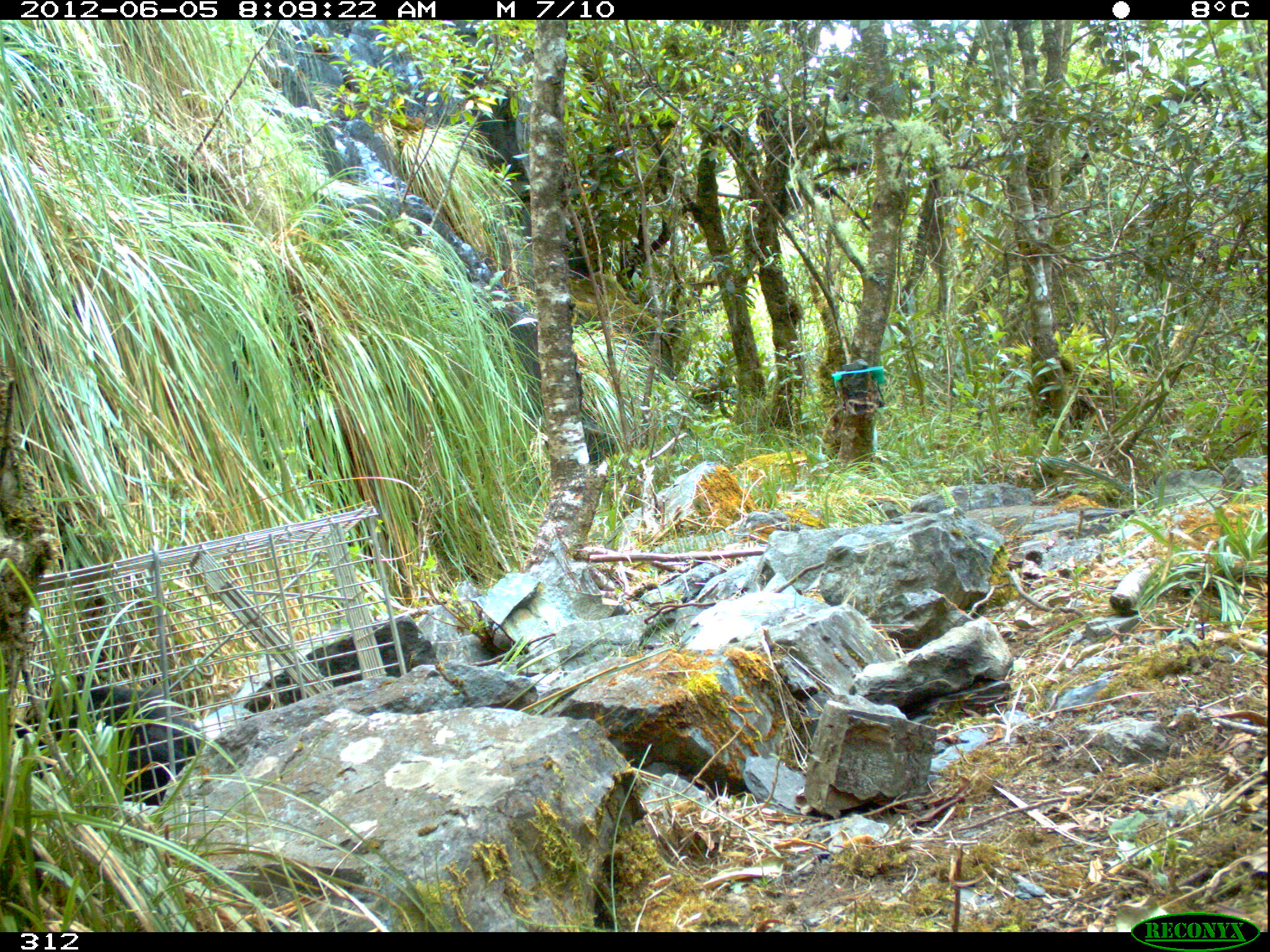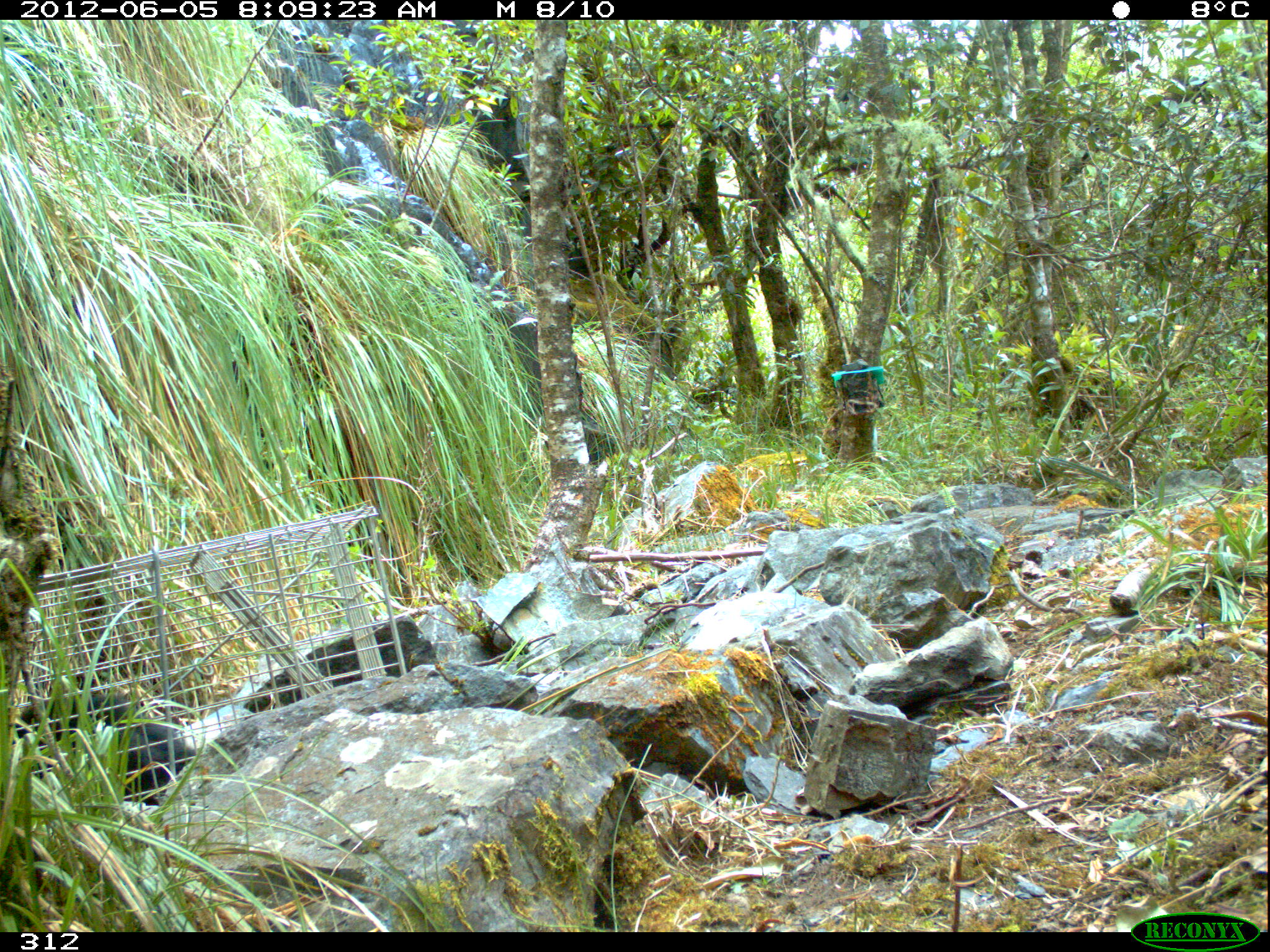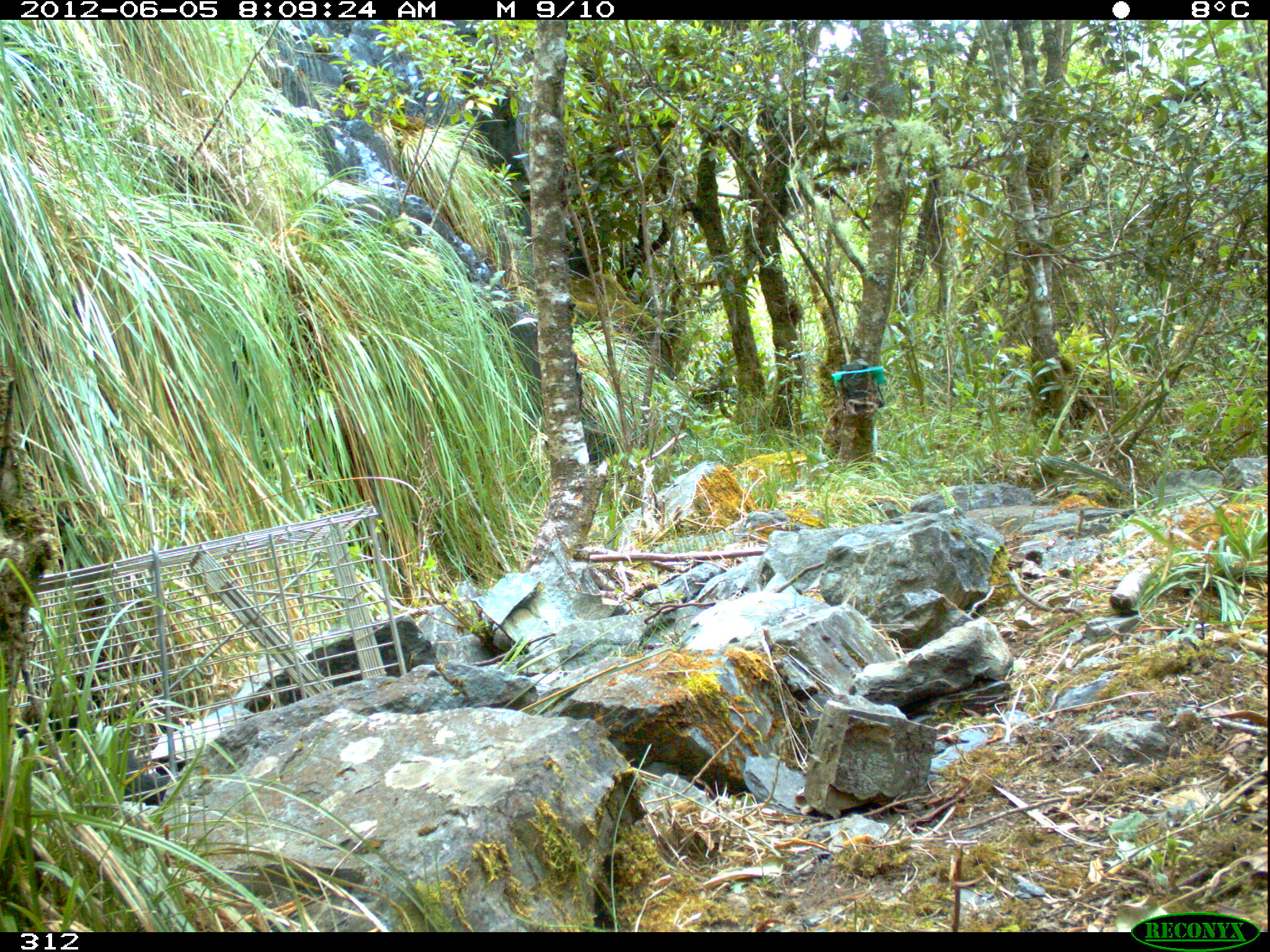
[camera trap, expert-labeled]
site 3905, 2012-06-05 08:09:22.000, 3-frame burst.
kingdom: Animalia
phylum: Chordata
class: Mammalia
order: Didelphimorphia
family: Didelphidae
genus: Didelphis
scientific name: Didelphis pernigra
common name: andean white-eared opossum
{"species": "Didelphis pernigra (andean white-eared opossum)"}